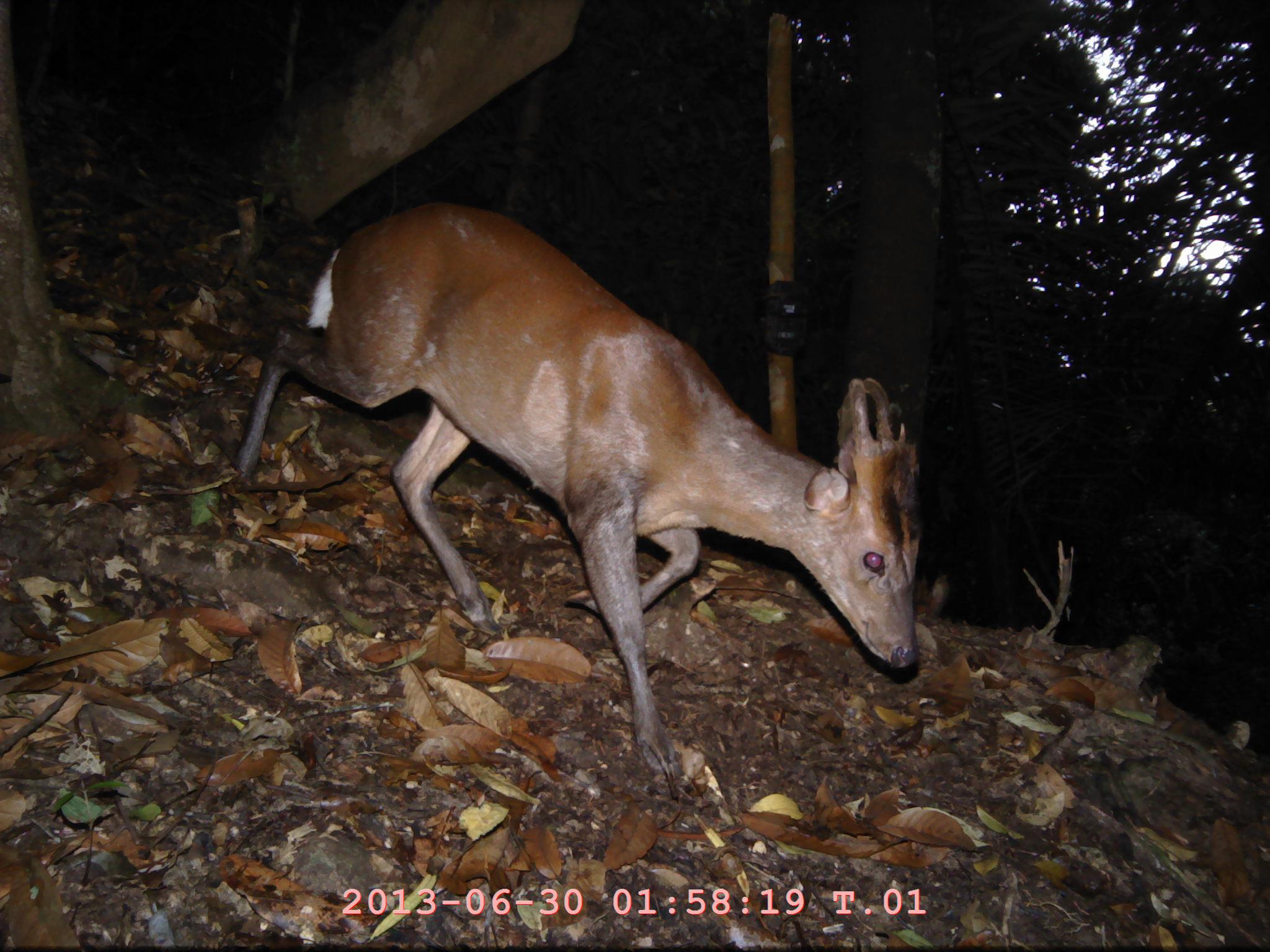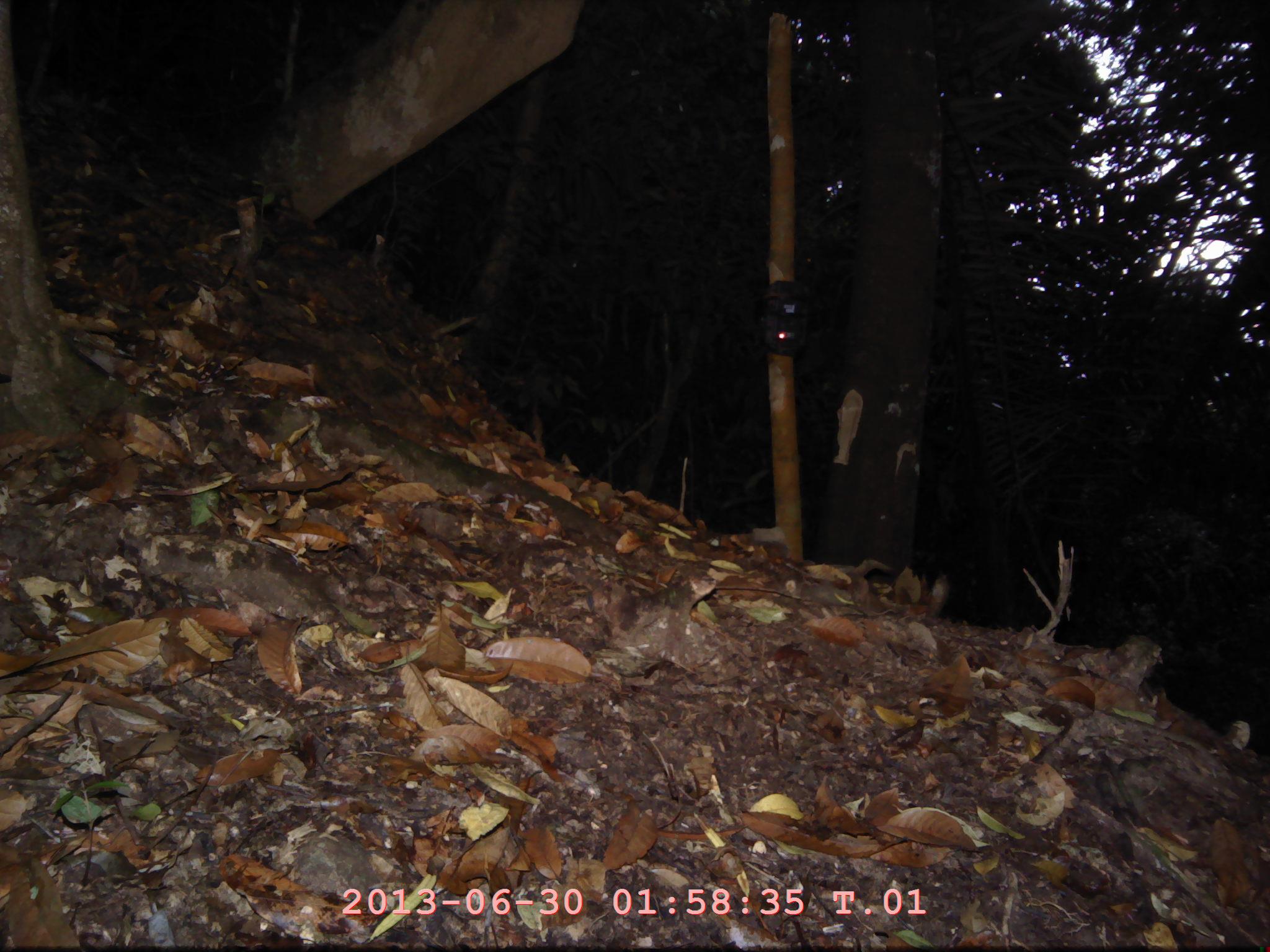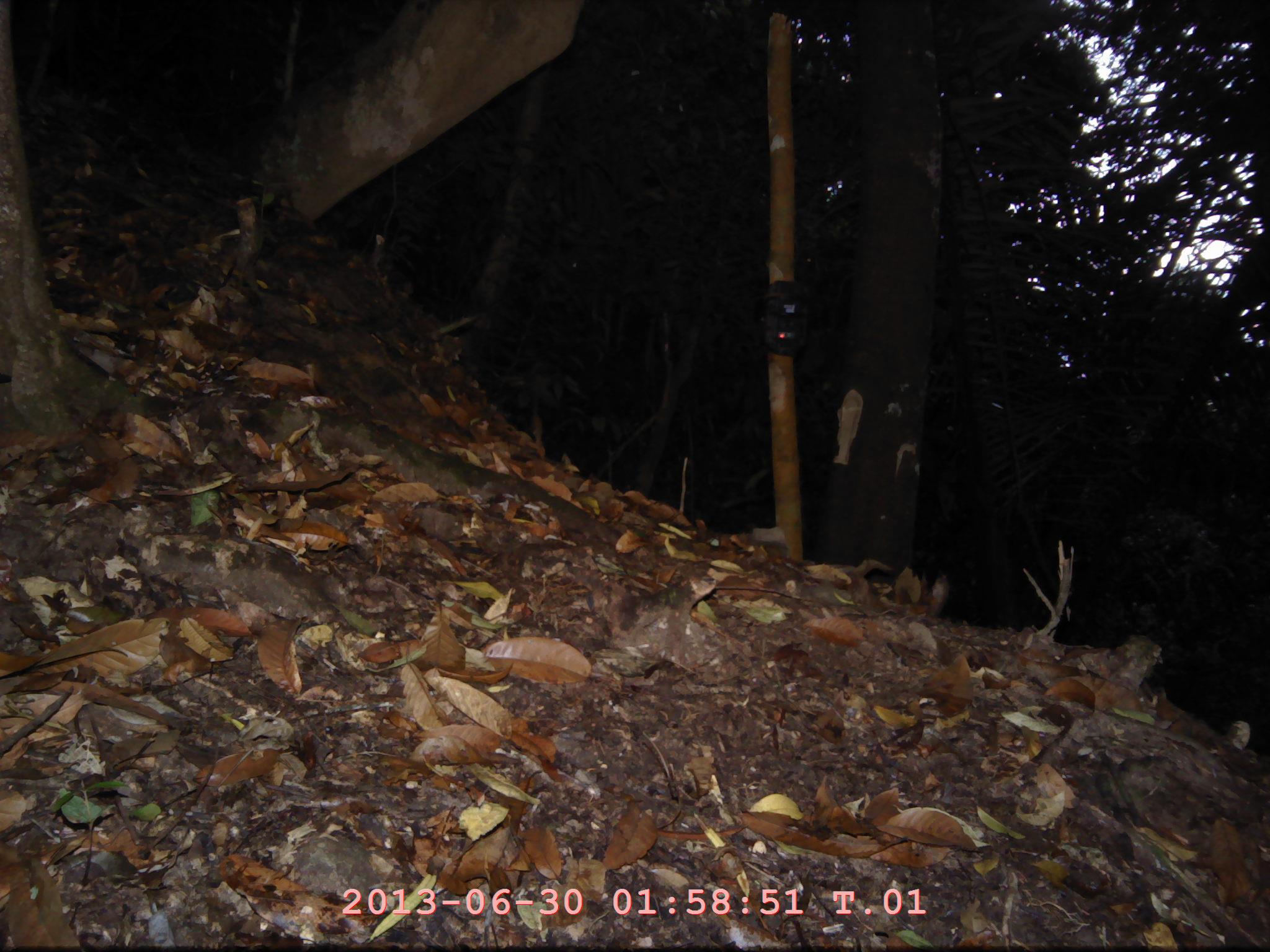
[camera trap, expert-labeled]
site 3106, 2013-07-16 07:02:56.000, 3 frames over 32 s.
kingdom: Animalia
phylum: Chordata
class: Mammalia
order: Artiodactyla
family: Cervidae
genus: Muntiacus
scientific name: Muntiacus muntjak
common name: southern red muntjac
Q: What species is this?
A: Muntiacus muntjak (southern red muntjac).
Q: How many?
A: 1.